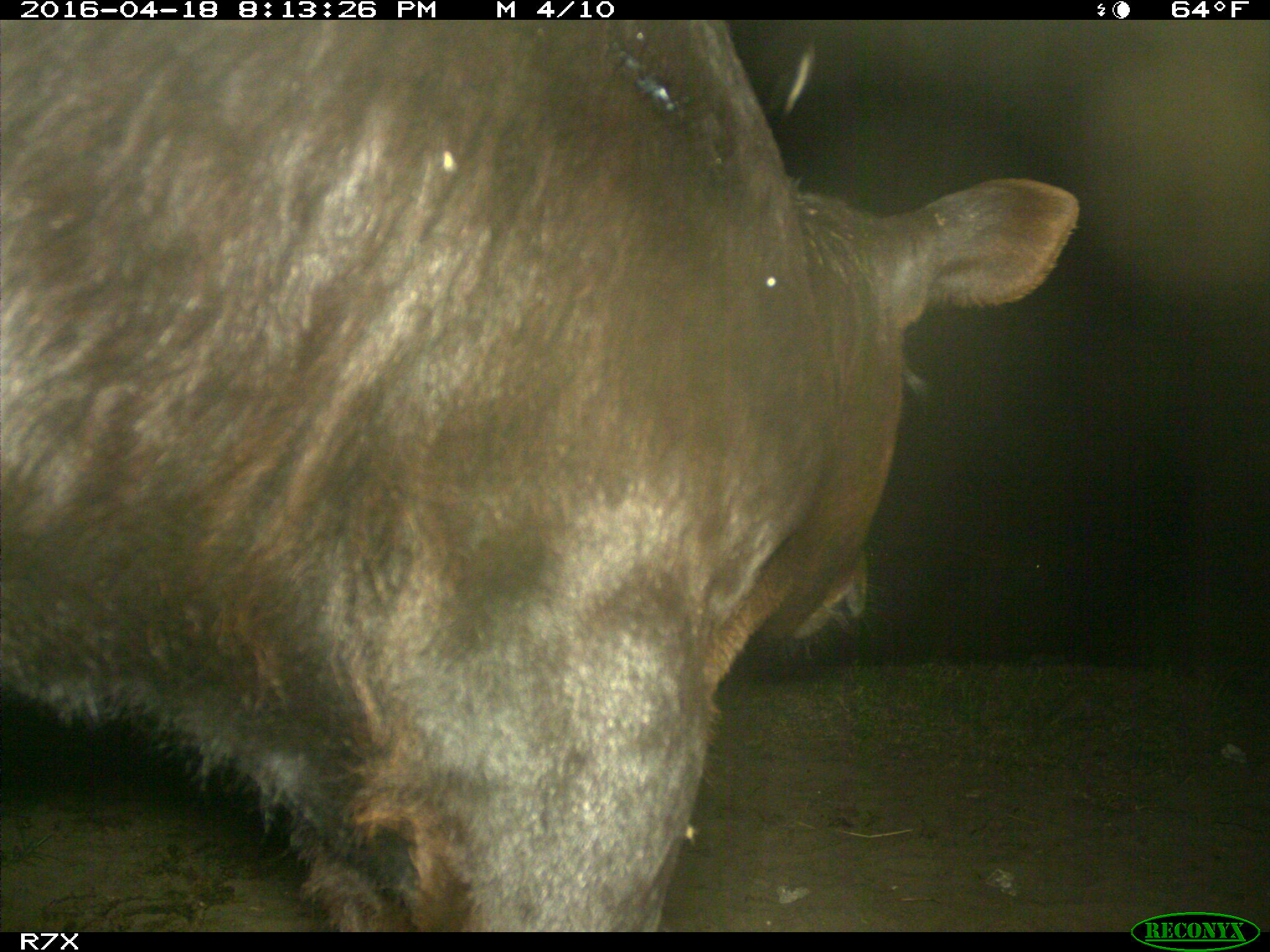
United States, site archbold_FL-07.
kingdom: Animalia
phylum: Chordata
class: Mammalia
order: Artiodactyla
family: Bovidae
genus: Bos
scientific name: Bos taurus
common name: domestic cow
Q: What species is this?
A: Bos taurus (domestic cow).